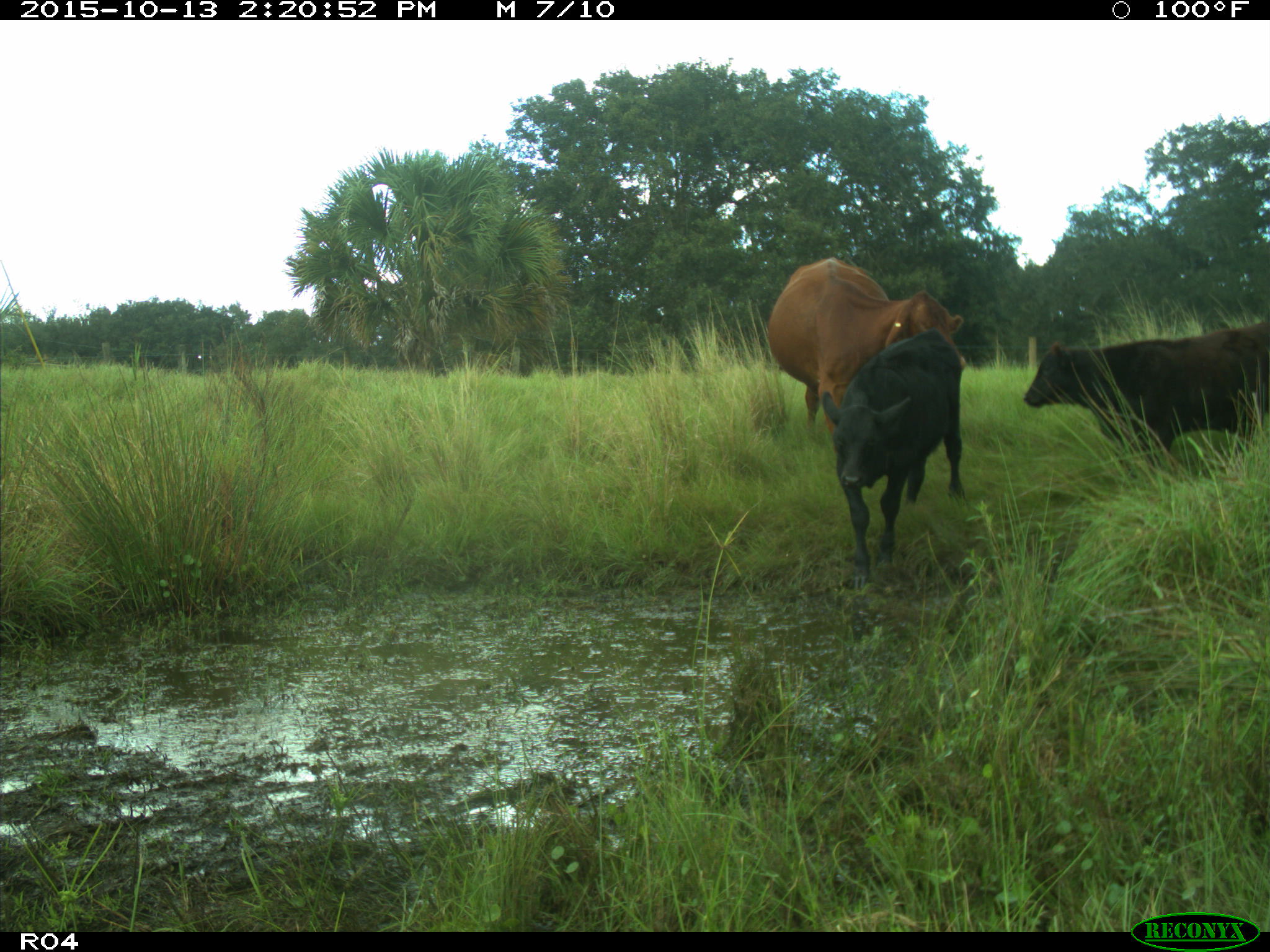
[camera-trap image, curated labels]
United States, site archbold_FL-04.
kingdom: Animalia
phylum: Chordata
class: Mammalia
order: Artiodactyla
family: Bovidae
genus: Bos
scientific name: Bos taurus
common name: domestic cow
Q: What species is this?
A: Bos taurus (domestic cow).